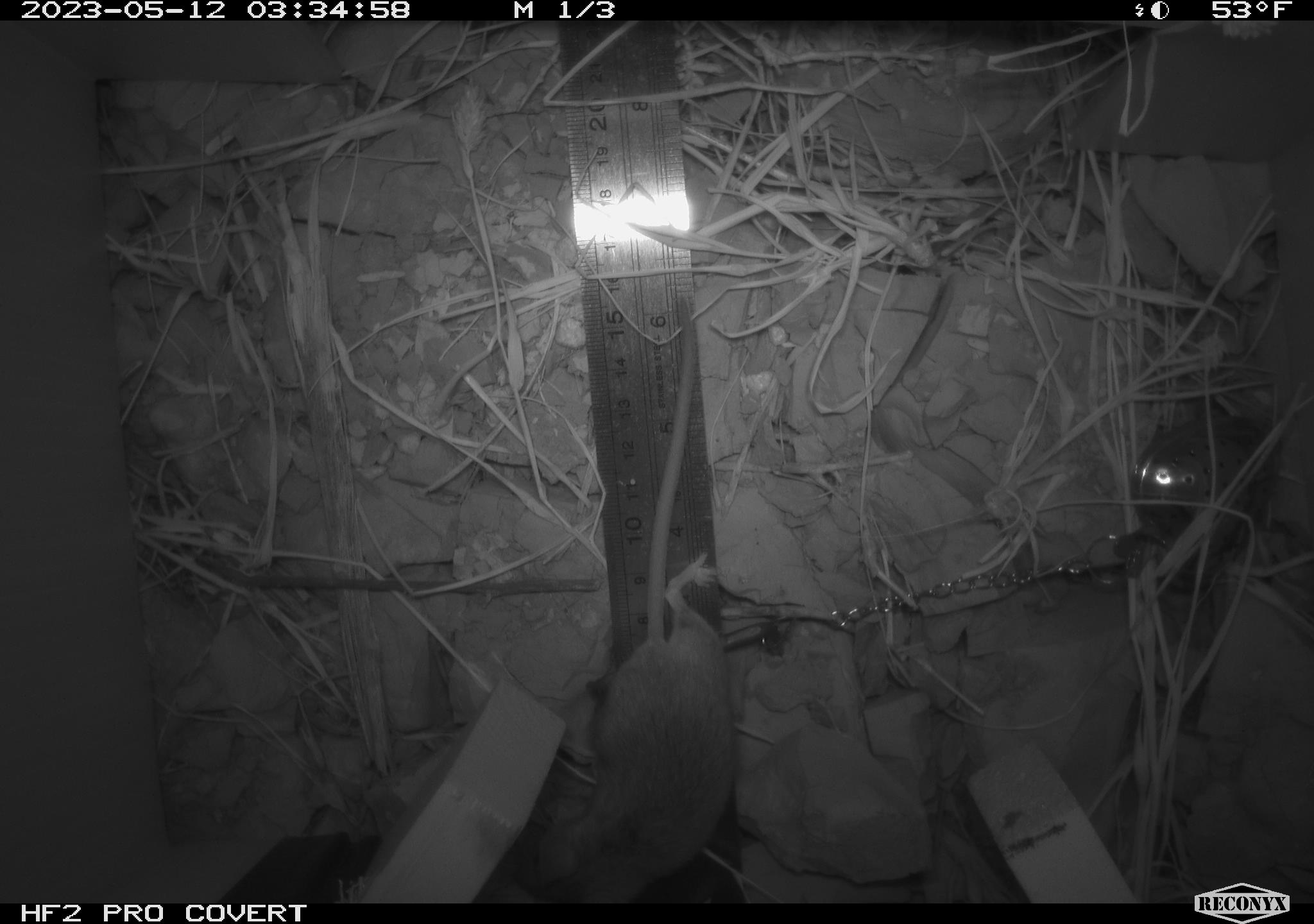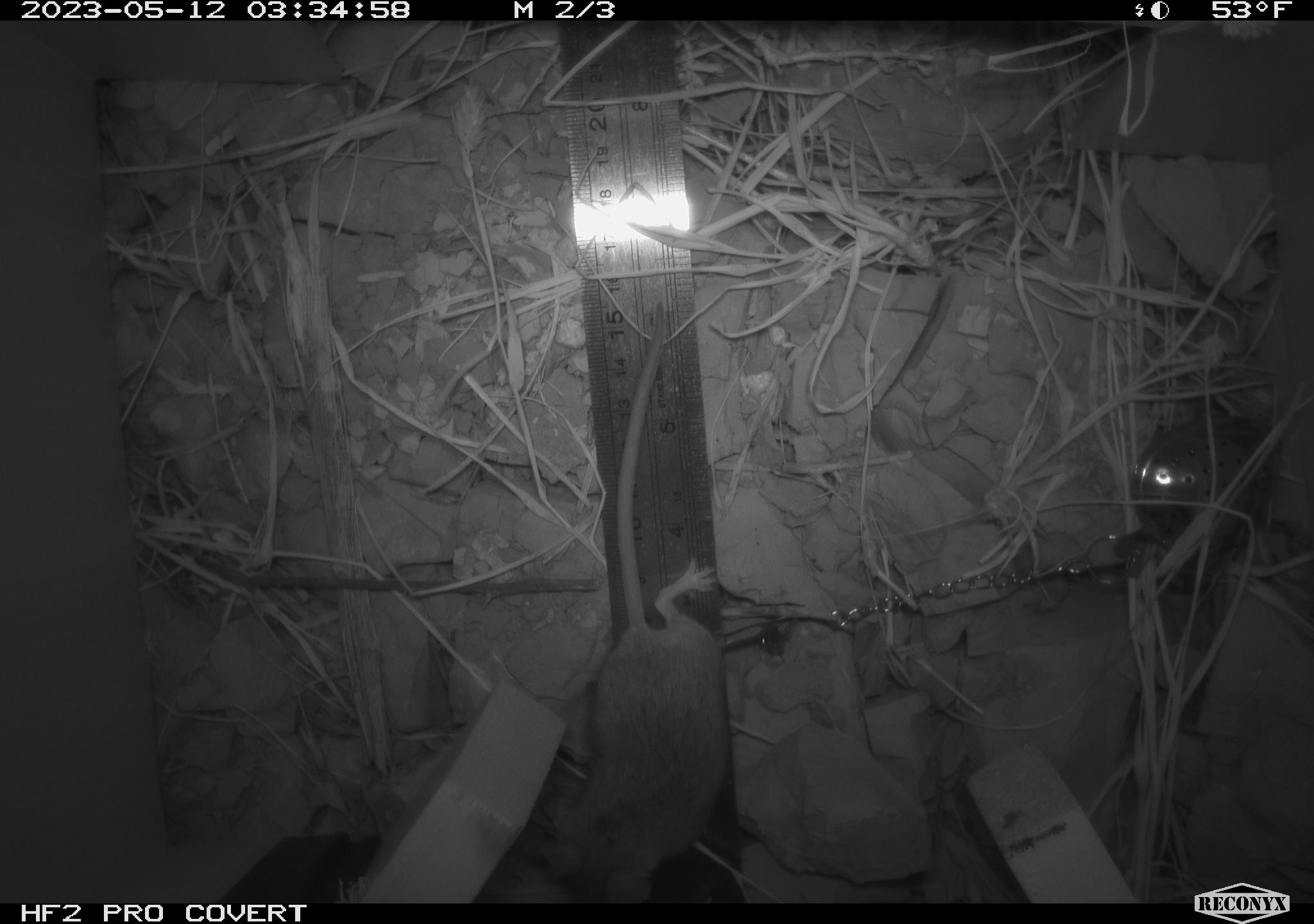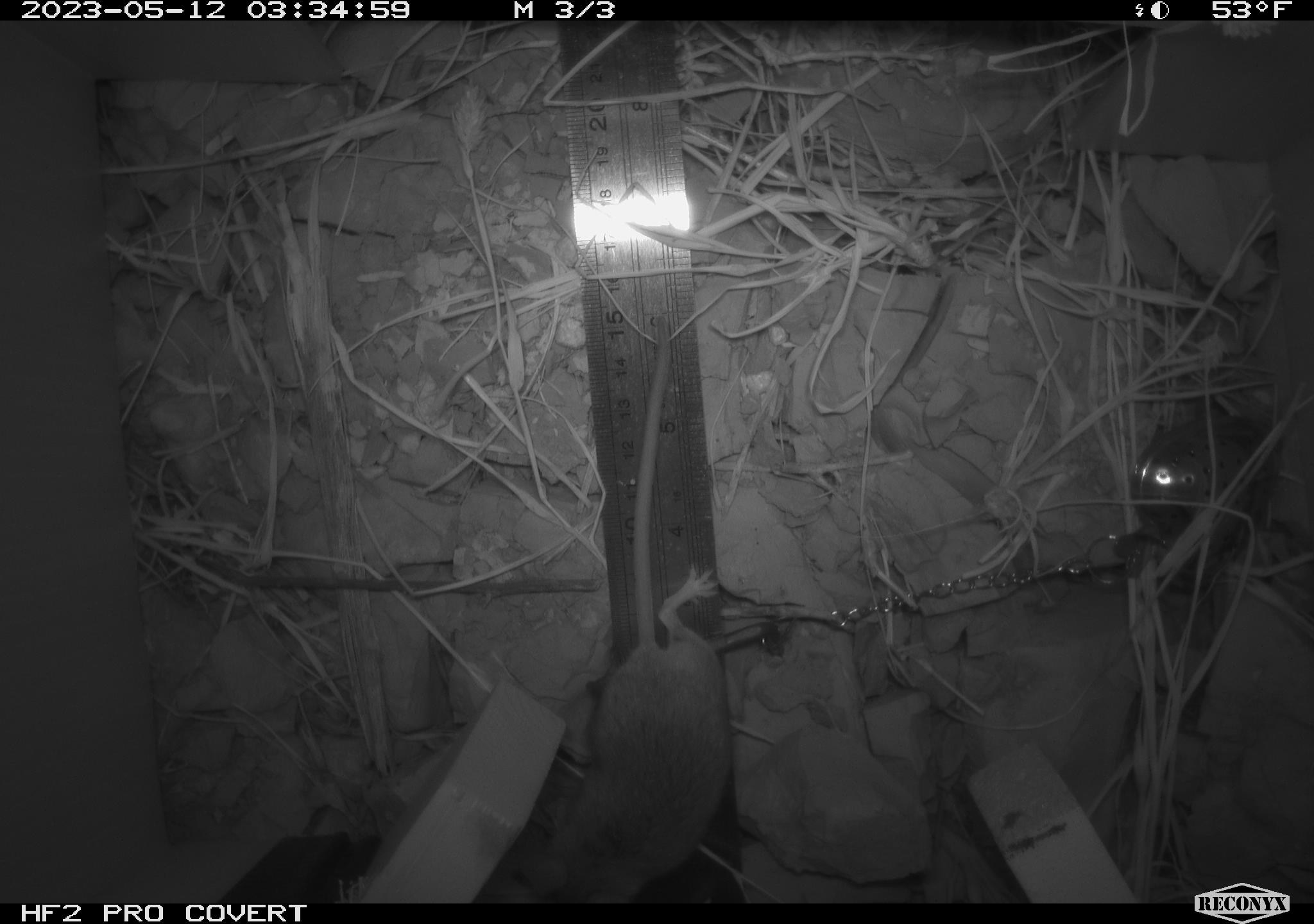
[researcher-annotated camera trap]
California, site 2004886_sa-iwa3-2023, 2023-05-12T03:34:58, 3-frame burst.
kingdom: Animalia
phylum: Chordata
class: Mammalia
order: Rodentia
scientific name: Rodentia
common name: mouse species